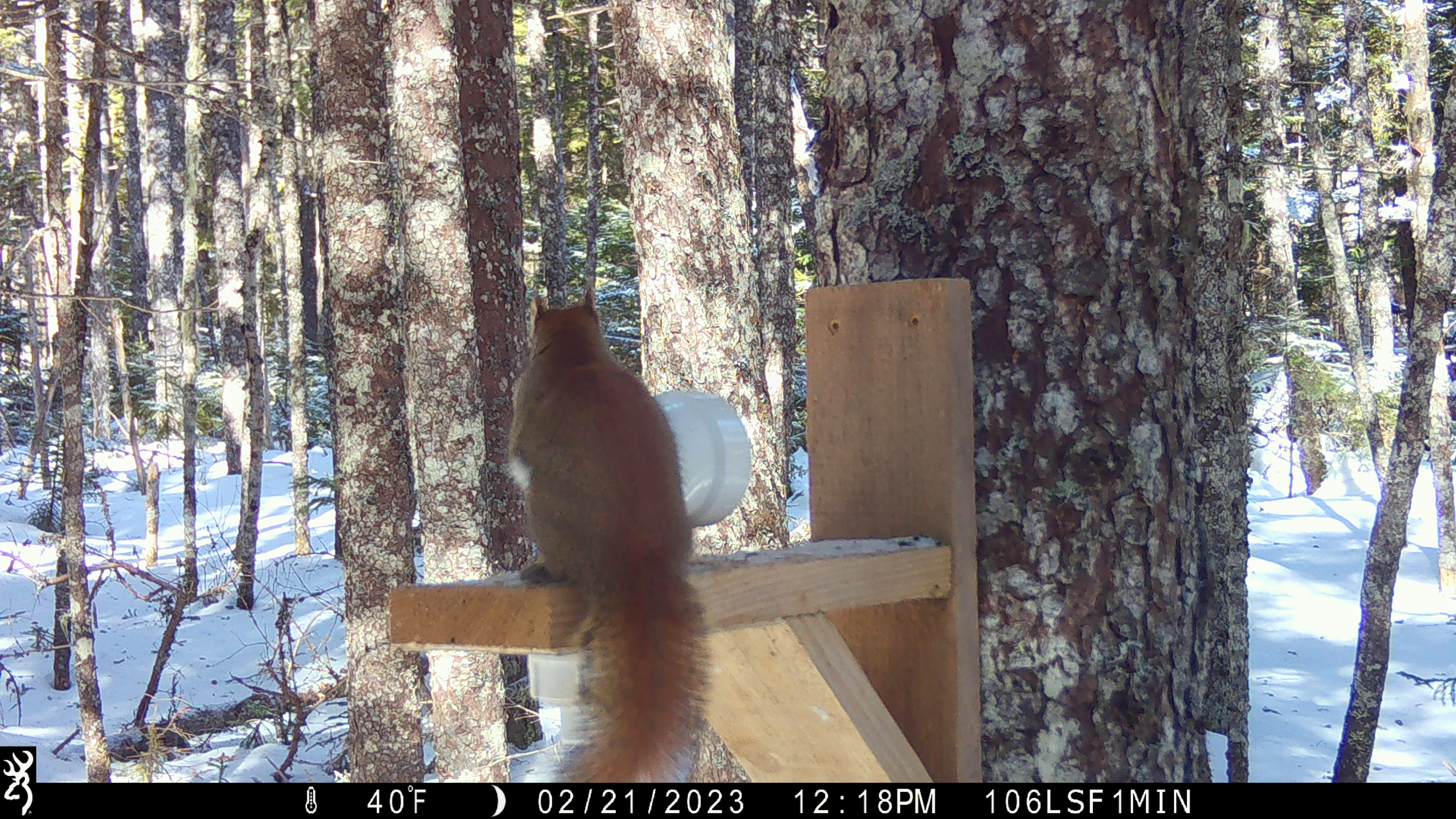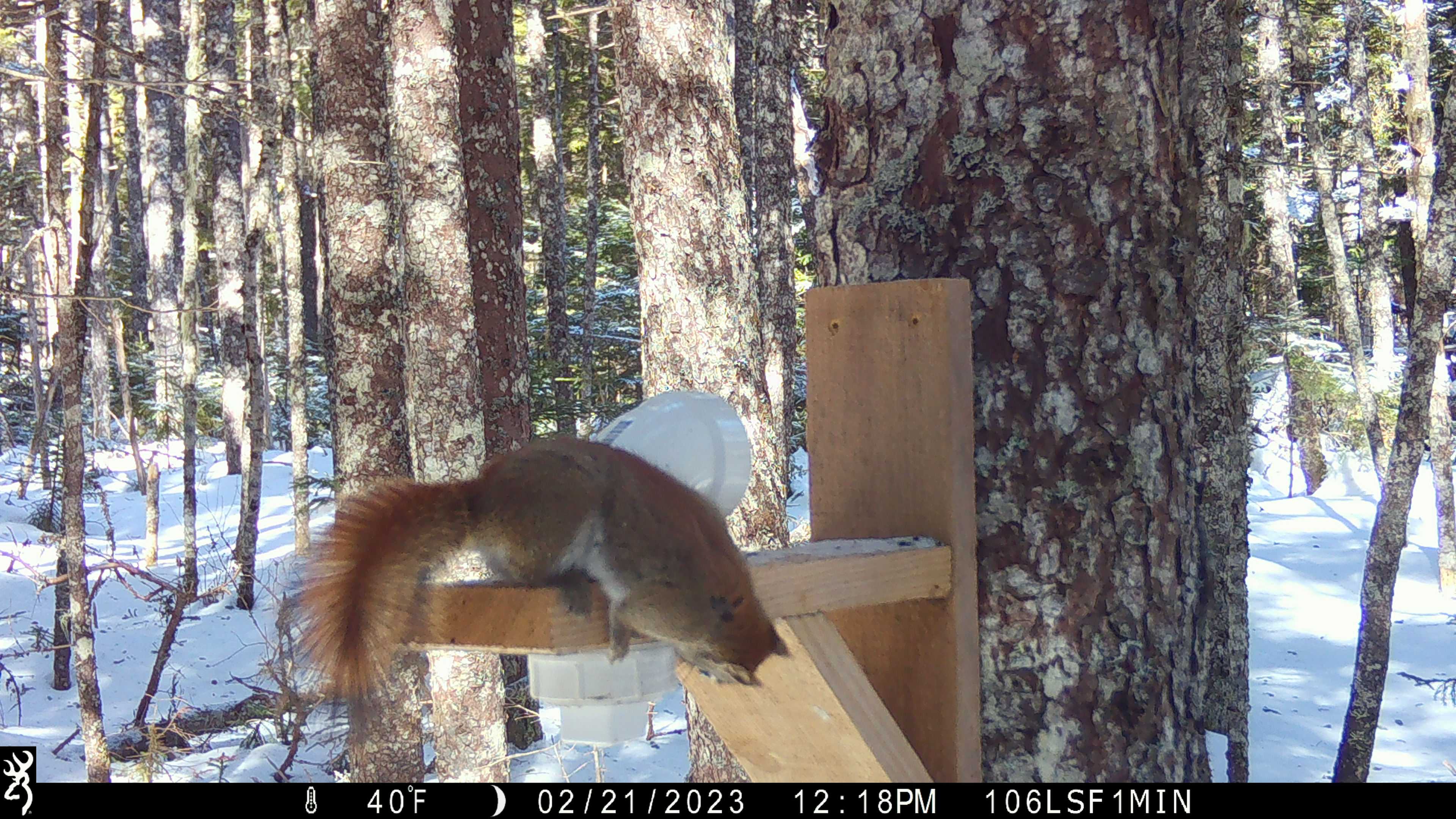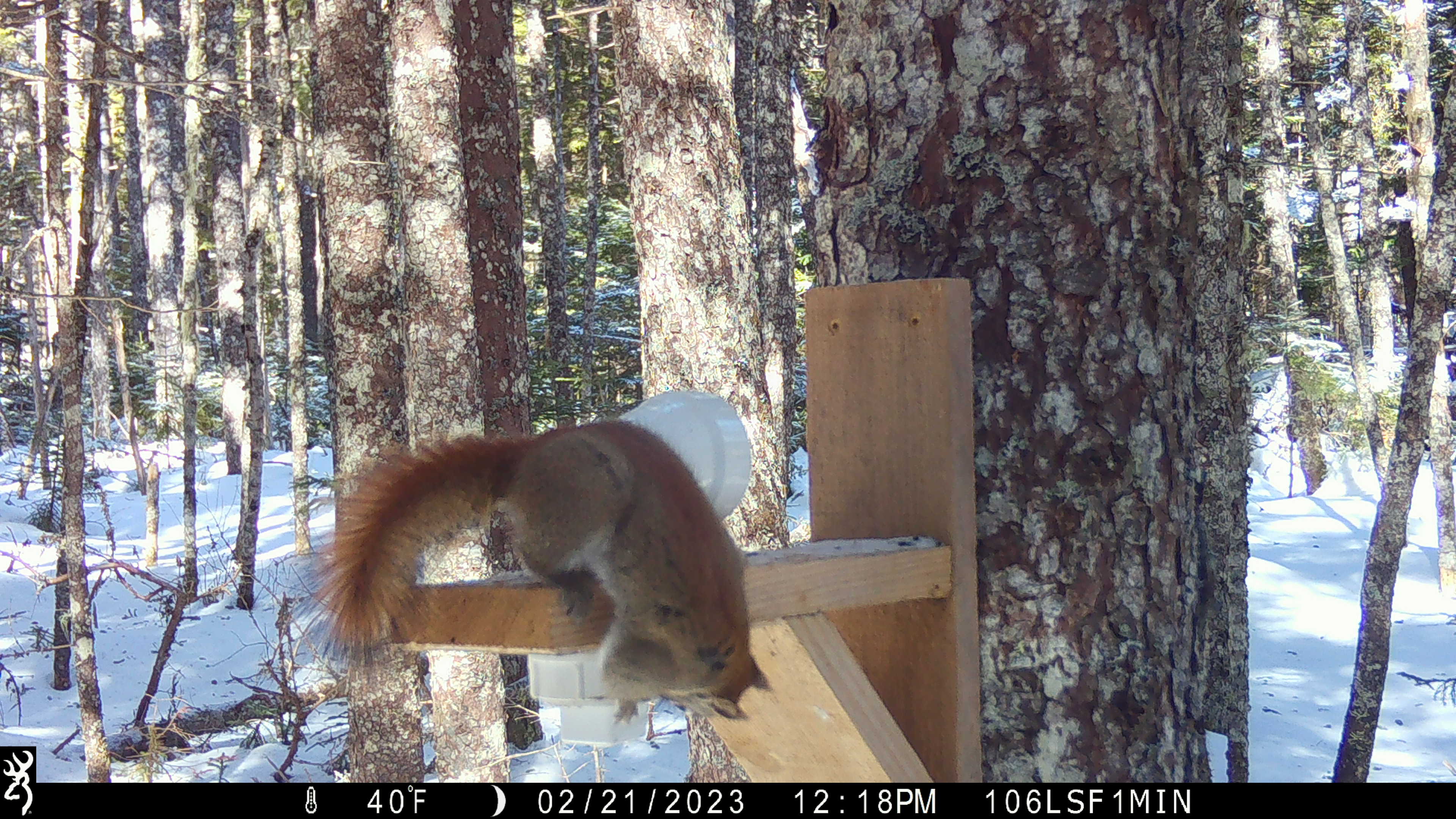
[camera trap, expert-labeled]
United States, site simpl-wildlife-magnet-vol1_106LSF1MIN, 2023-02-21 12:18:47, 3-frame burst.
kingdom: Animalia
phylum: Chordata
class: Mammalia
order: Rodentia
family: Sciuridae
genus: Tamiasciurus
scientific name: Tamiasciurus hudsonicus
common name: red squirrel